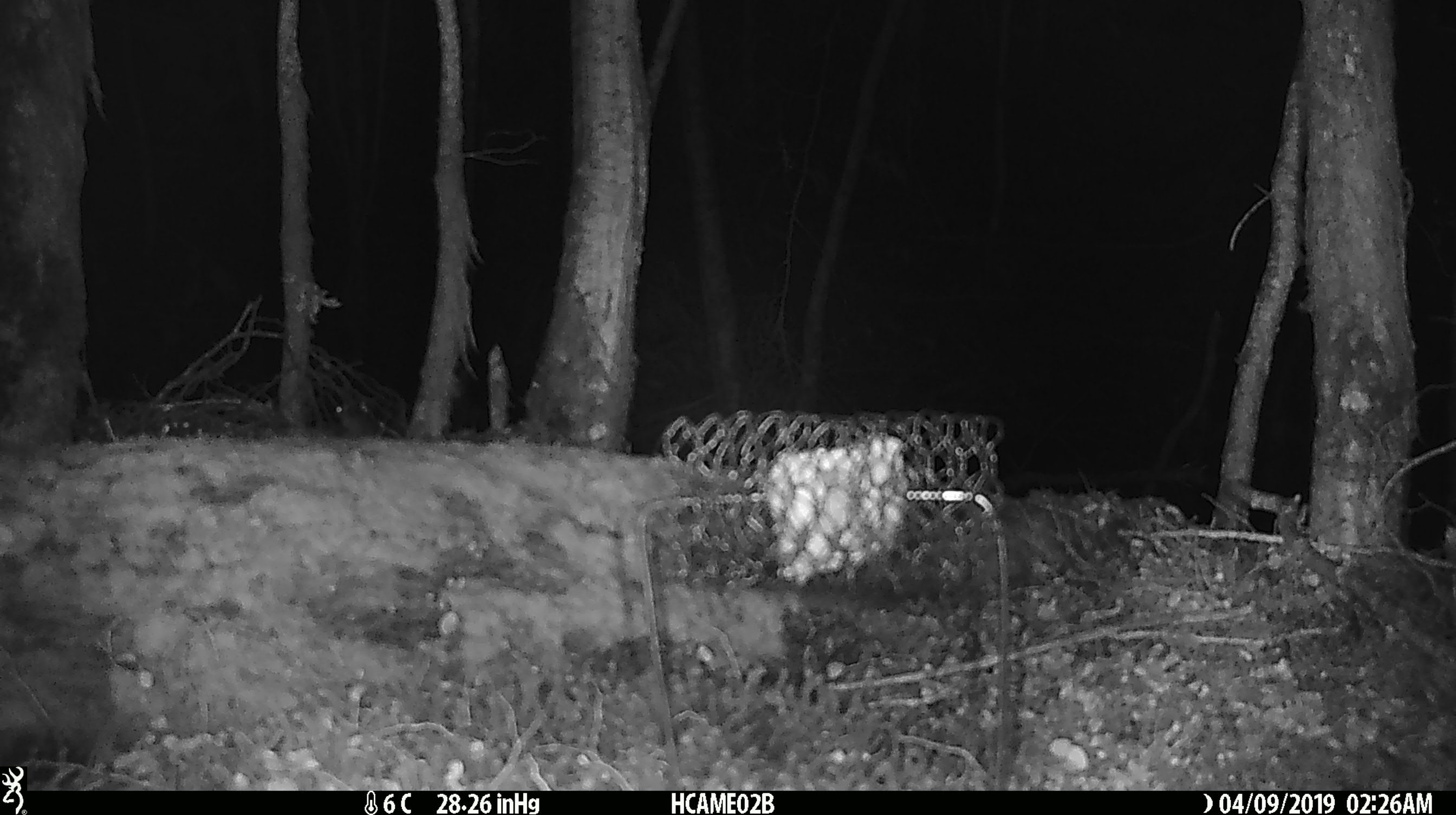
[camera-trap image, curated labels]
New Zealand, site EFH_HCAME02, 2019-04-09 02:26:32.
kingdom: Animalia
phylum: Chordata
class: Mammalia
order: Rodentia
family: Muridae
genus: Mus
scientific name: Mus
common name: mouse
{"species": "mouse (Mus)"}